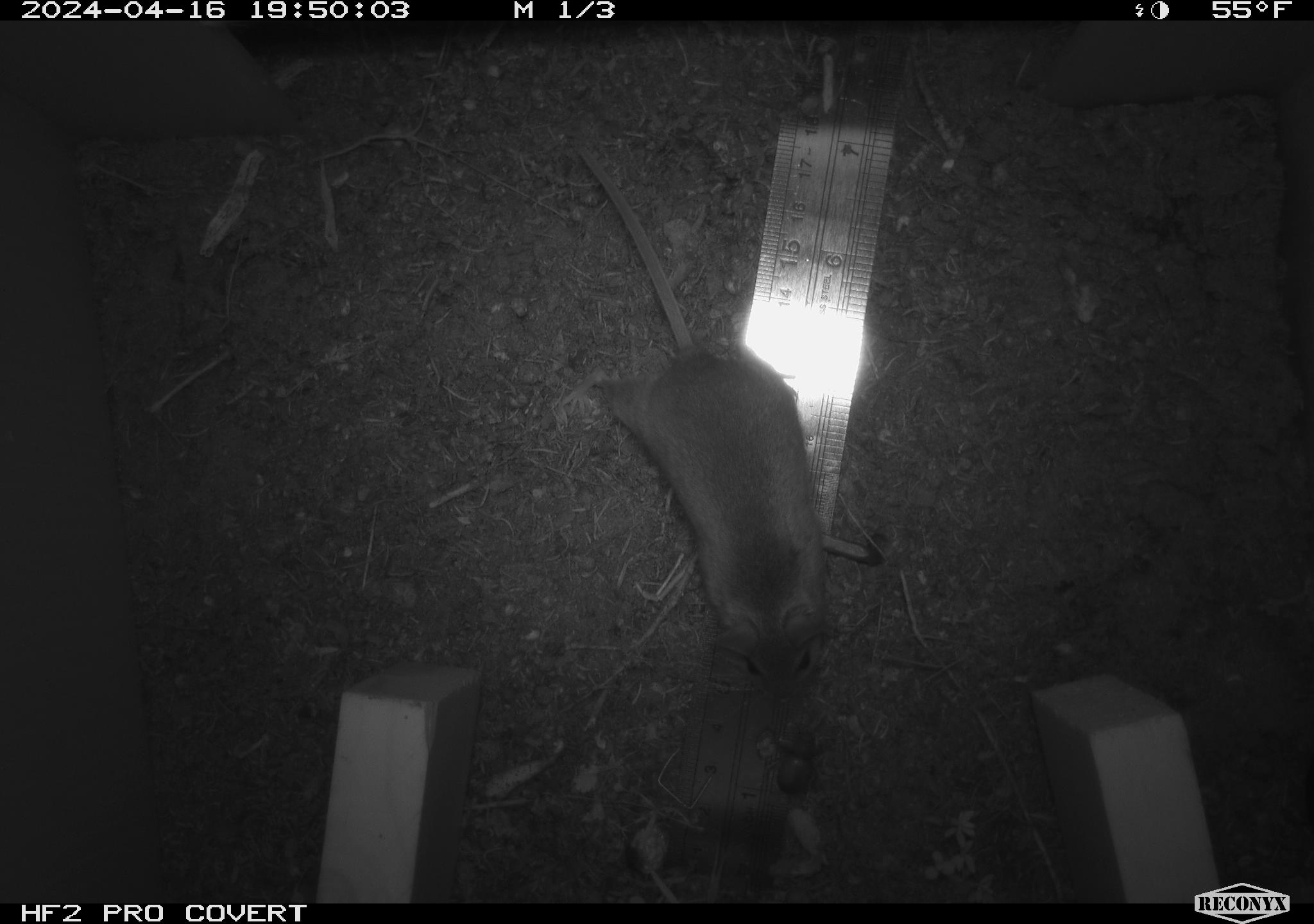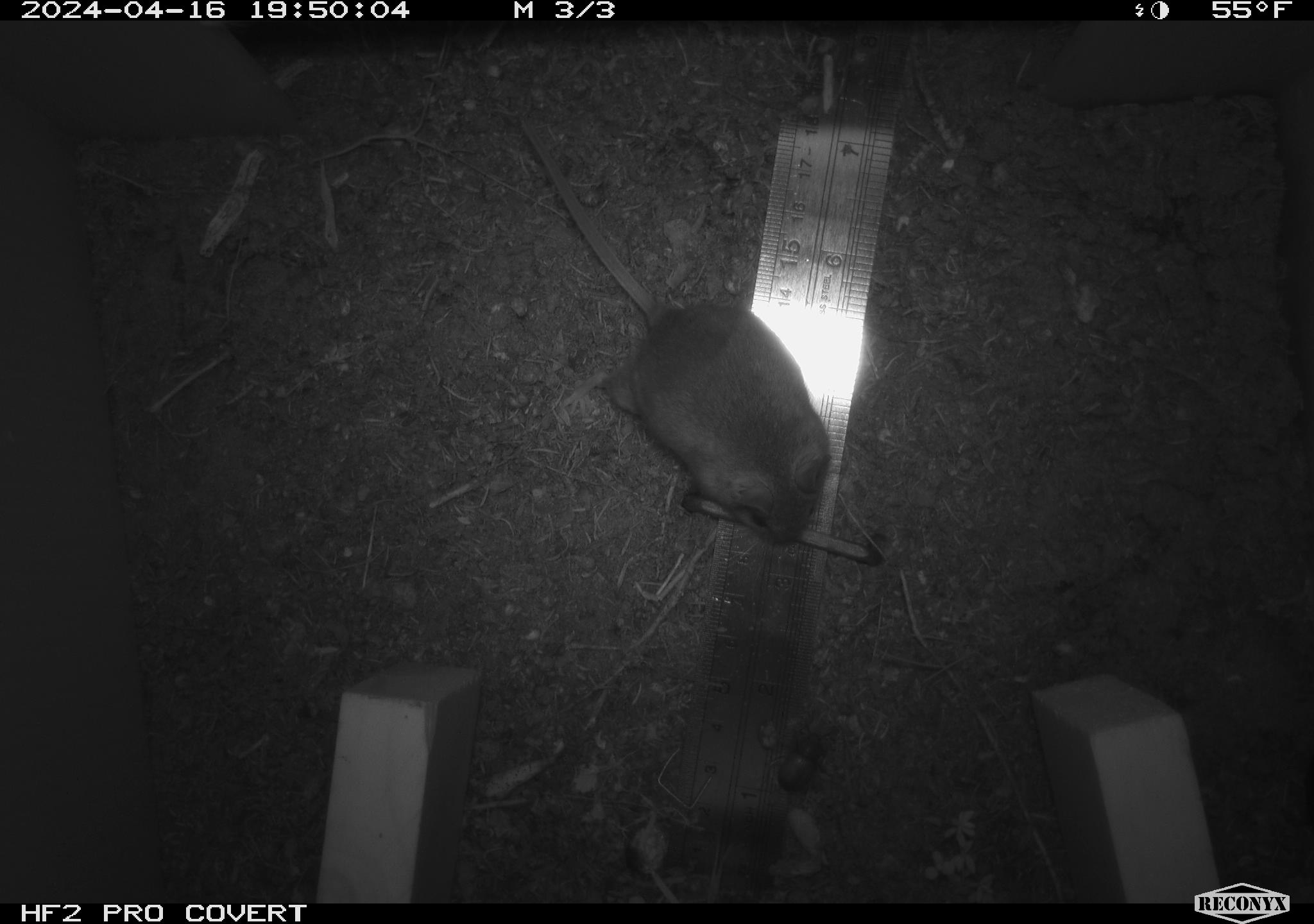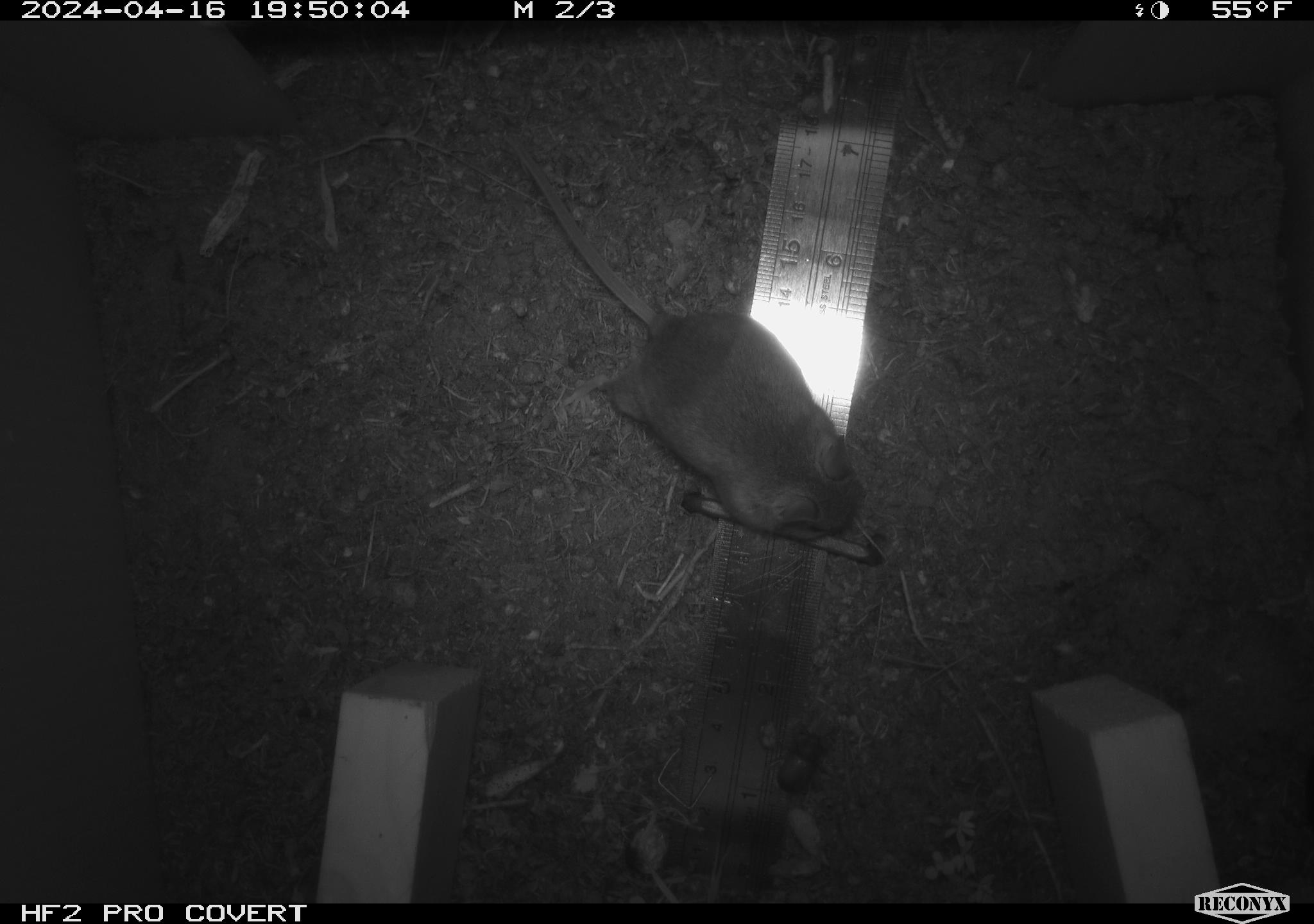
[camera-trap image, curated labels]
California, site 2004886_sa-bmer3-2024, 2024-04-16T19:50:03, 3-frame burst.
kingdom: Animalia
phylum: Chordata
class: Mammalia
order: Rodentia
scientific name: Rodentia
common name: woodrat or rat or mouse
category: woodrat or rat or mouse species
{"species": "woodrat or rat or mouse species (woodrat or rat or mouse) (Rodentia)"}